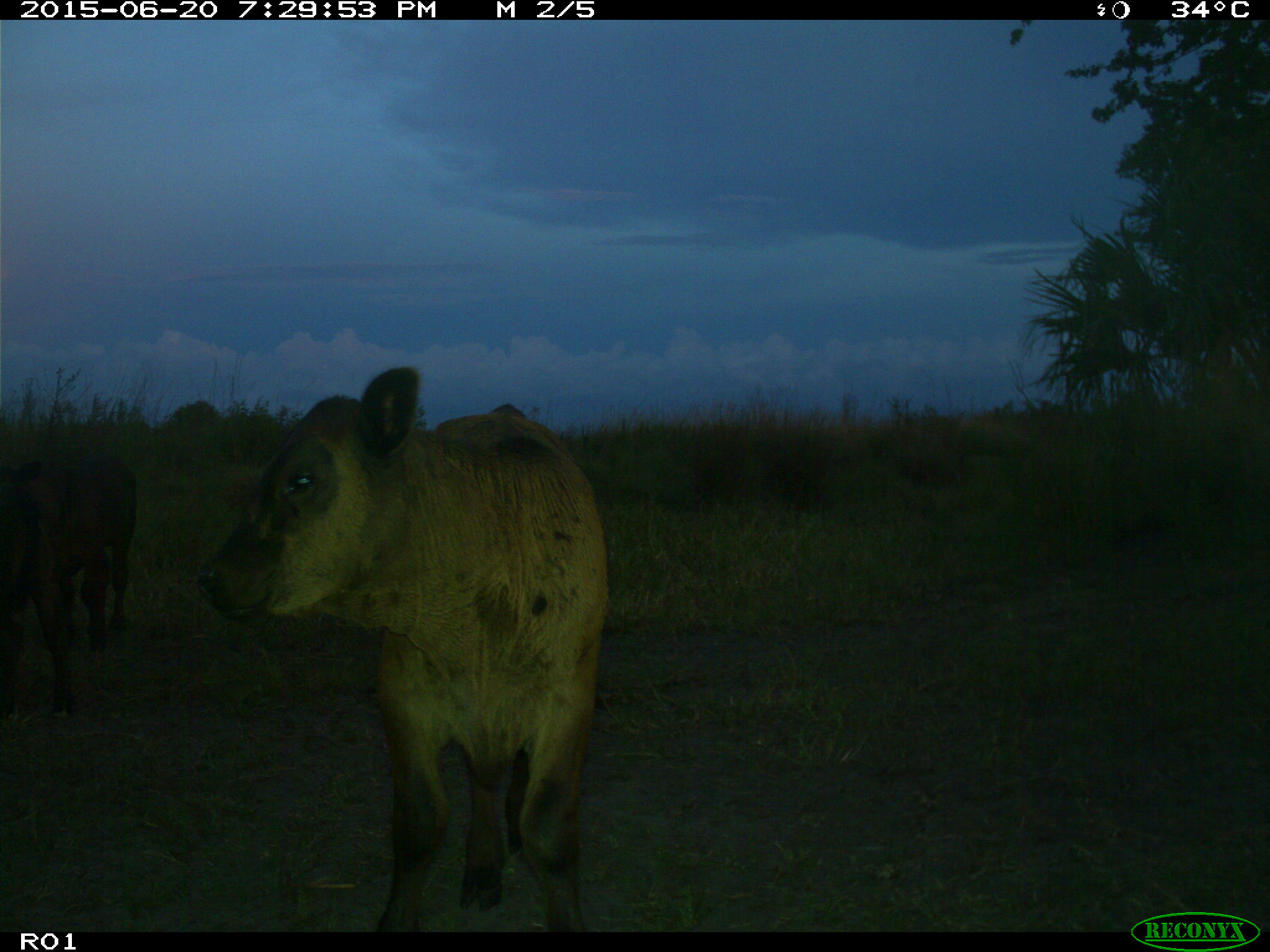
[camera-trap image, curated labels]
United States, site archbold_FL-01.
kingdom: Animalia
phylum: Chordata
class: Mammalia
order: Artiodactyla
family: Bovidae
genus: Bos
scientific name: Bos taurus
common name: domestic cow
Bos taurus (domestic cow).